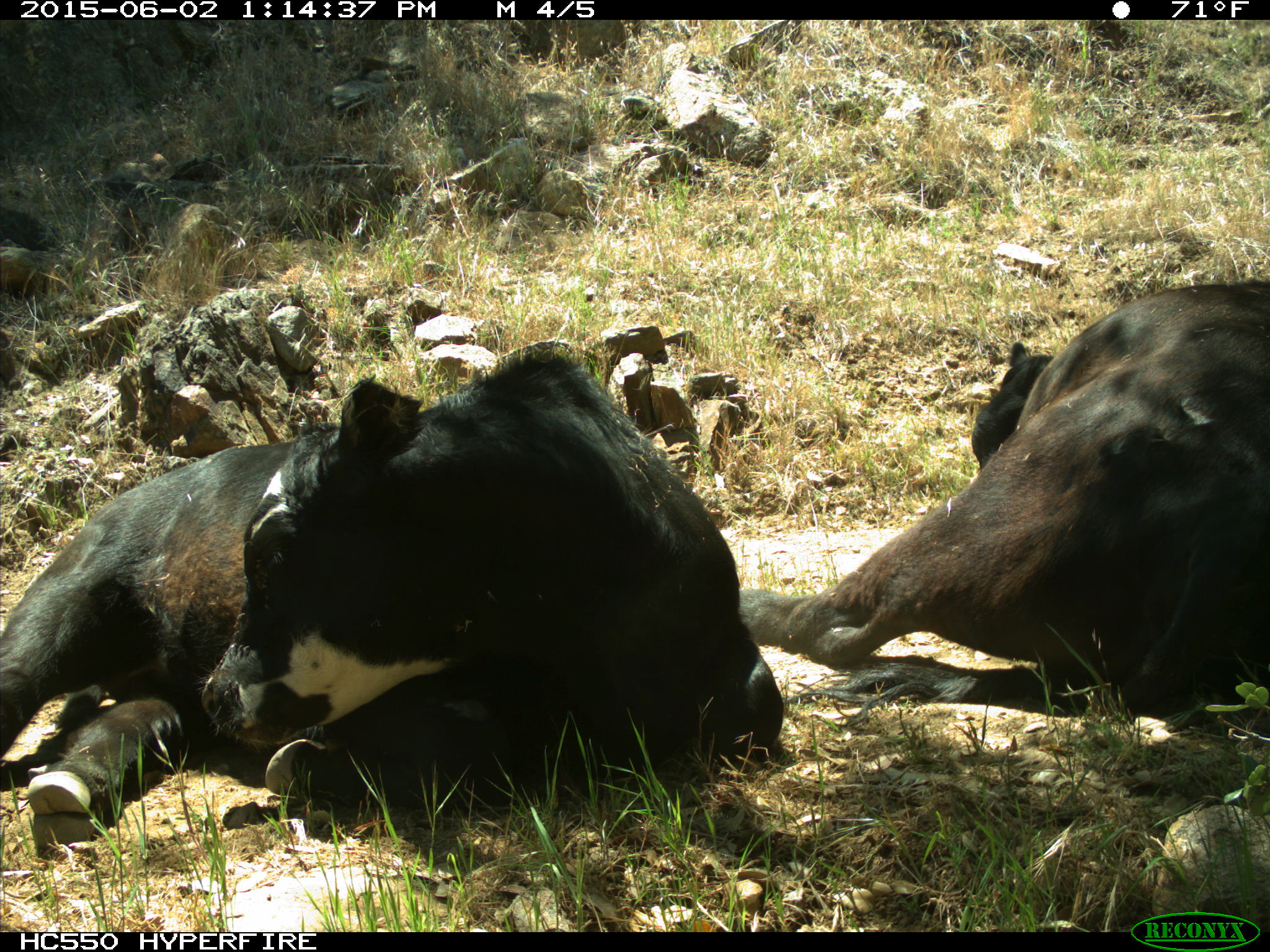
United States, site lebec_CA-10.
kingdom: Animalia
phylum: Chordata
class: Mammalia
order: Artiodactyla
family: Bovidae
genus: Bos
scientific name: Bos taurus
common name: domestic cow